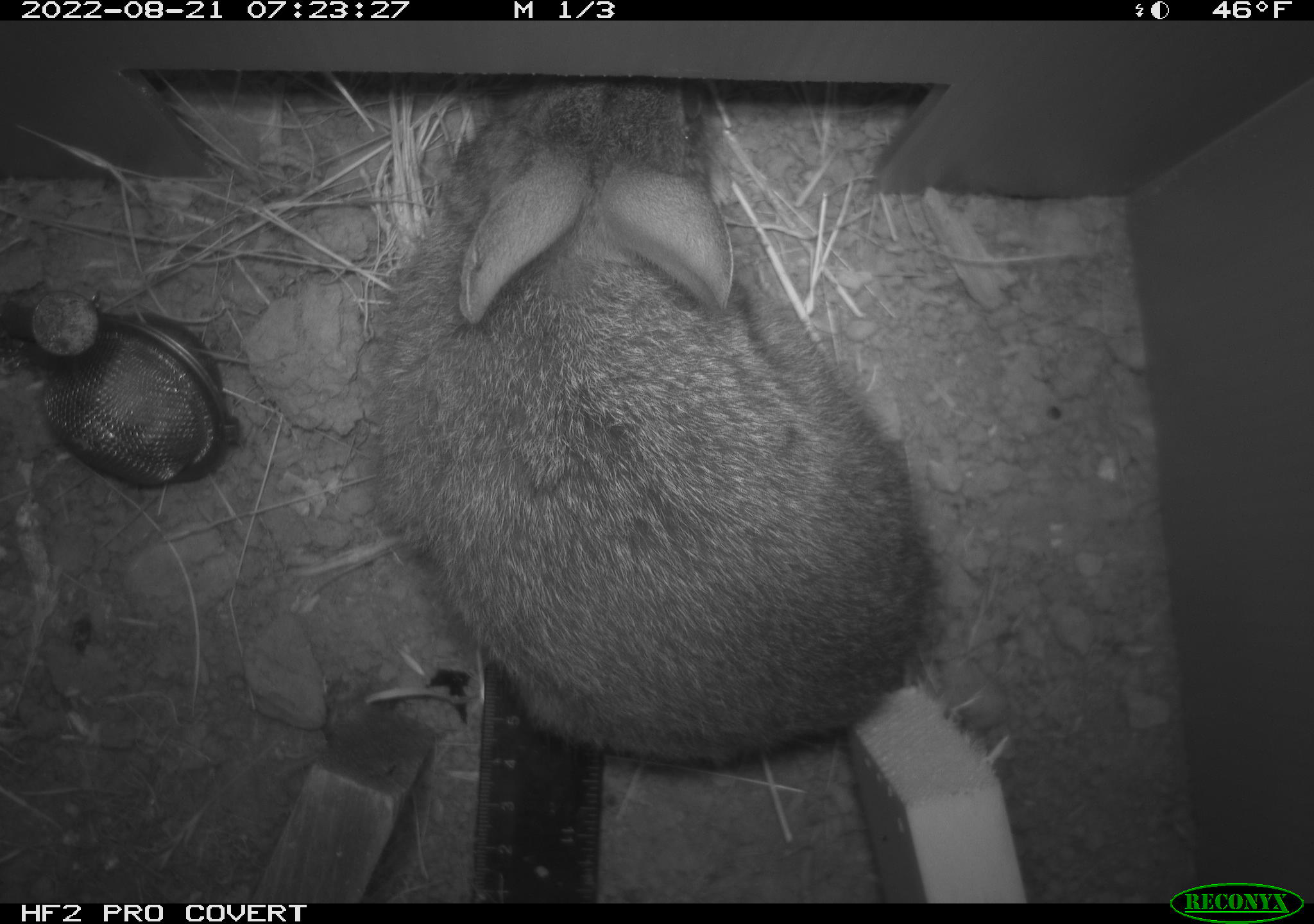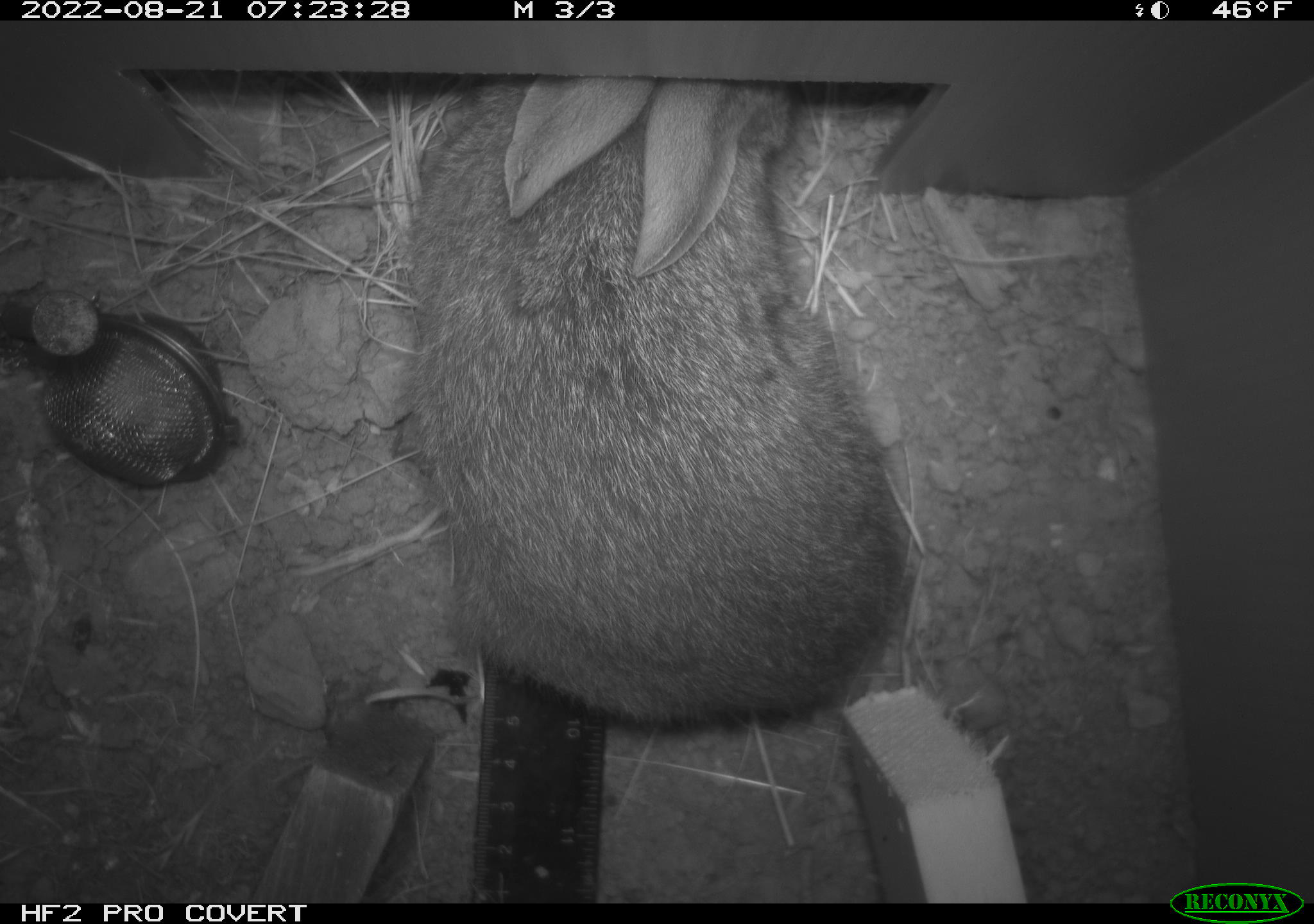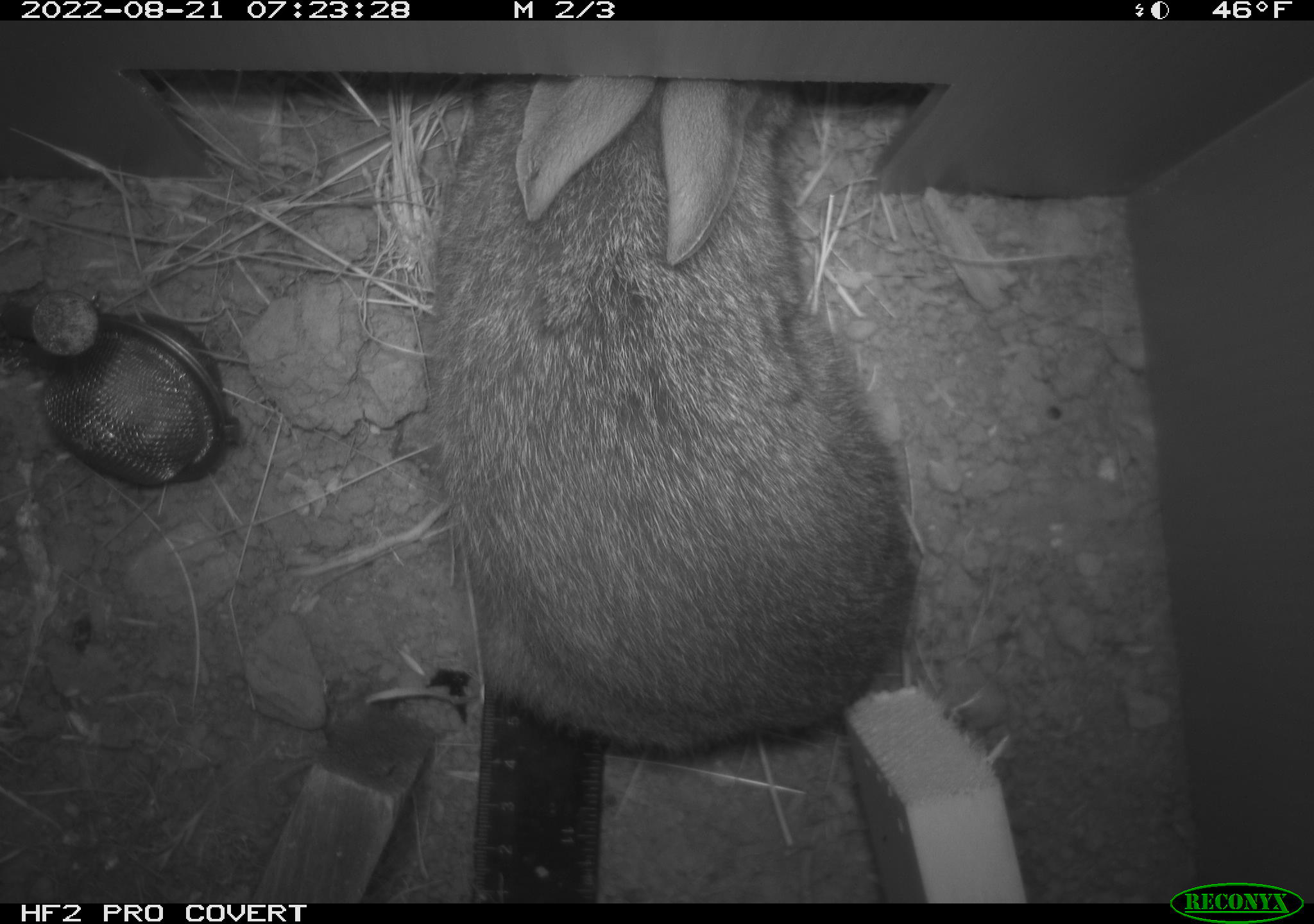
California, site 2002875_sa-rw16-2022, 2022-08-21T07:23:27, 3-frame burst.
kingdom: Animalia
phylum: Chordata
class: Mammalia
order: Lagomorpha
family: Leporidae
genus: Sylvilagus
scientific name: Sylvilagus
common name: cottontail rabbits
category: sylvilagus species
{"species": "sylvilagus species (cottontail rabbits) (Sylvilagus)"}